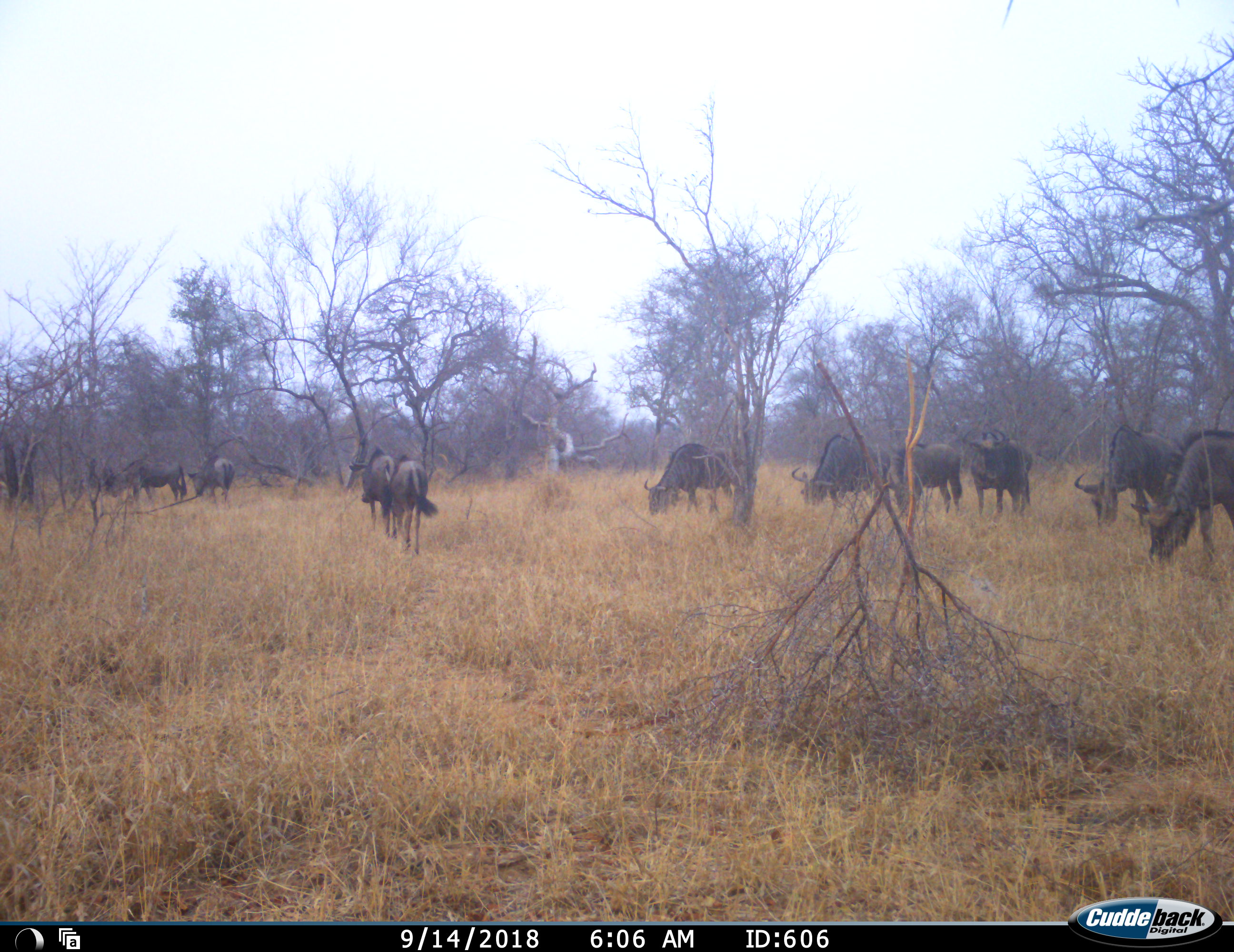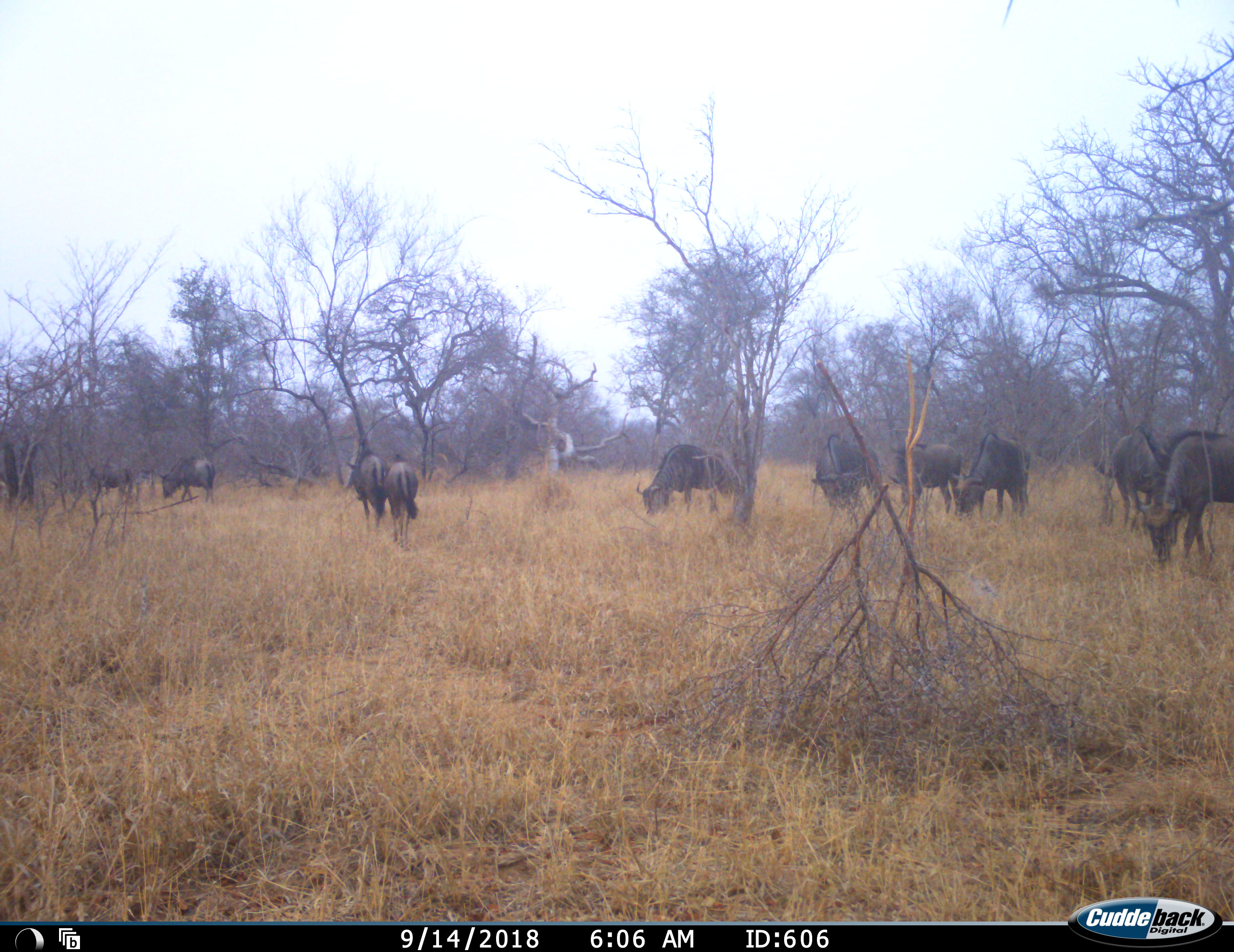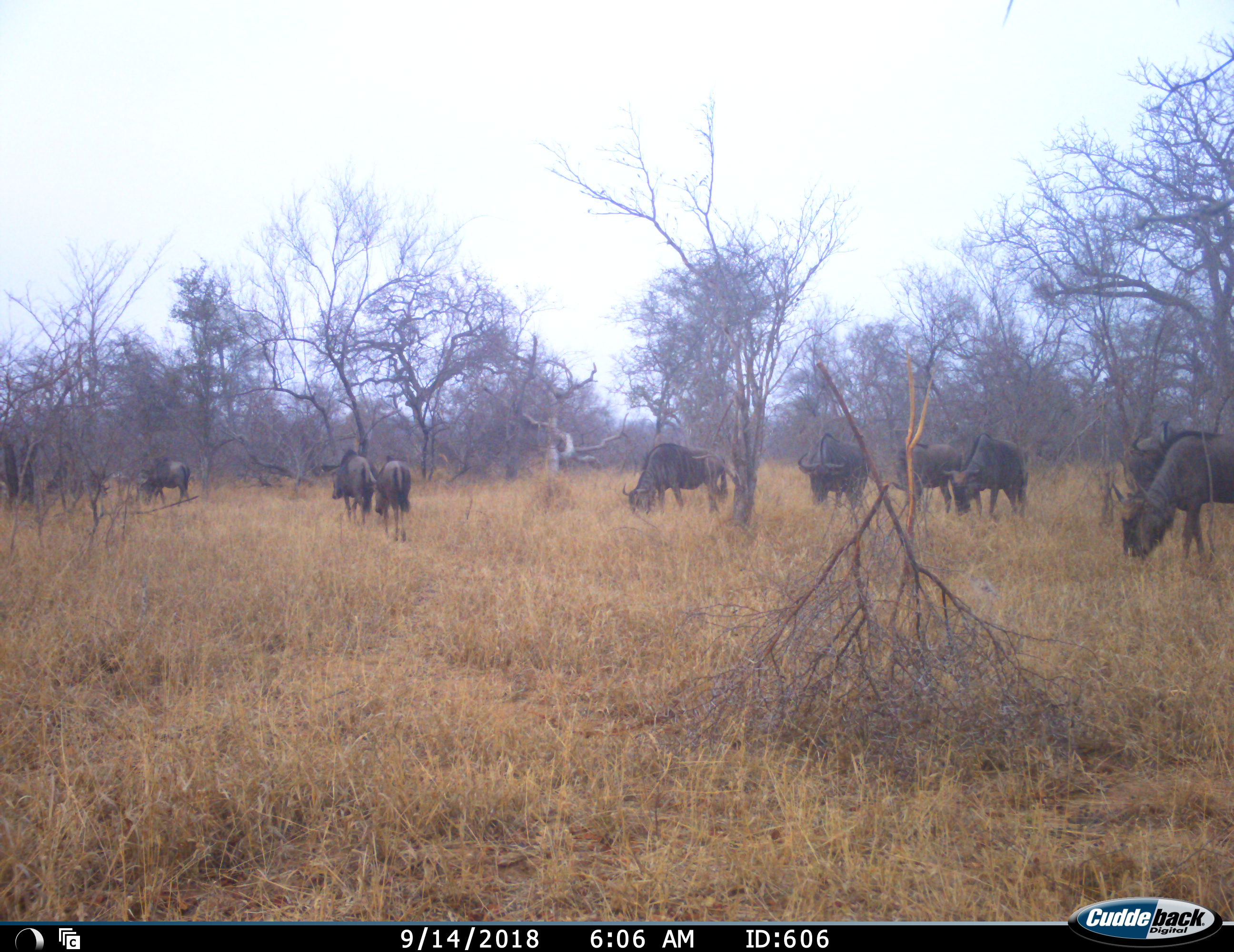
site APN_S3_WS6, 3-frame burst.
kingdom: Animalia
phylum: Chordata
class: Mammalia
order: Artiodactyla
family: Bovidae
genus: Connochaetes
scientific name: Connochaetes taurinus taurinus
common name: blue wildebeest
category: wildebeestblue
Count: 10.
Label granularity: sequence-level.